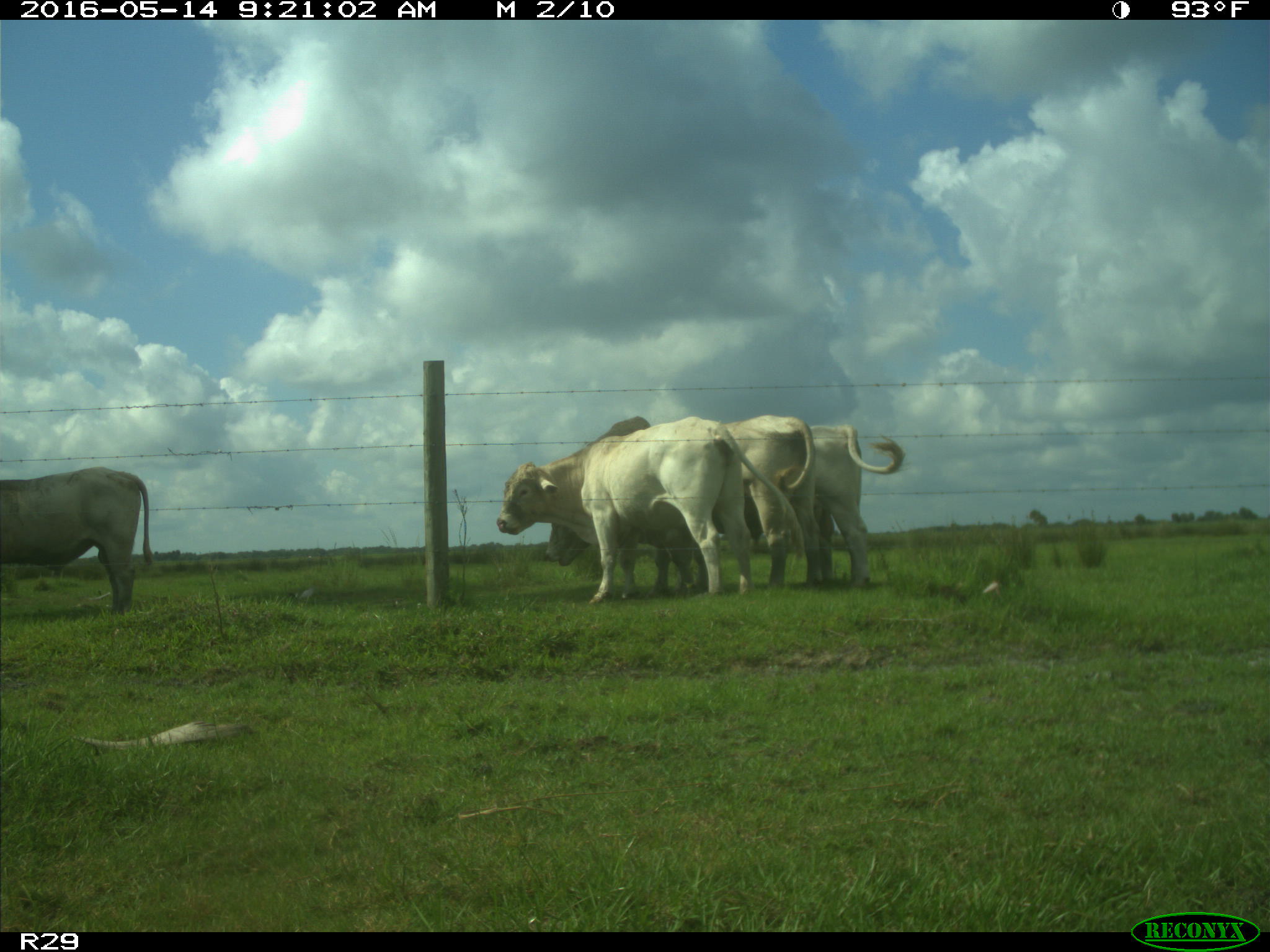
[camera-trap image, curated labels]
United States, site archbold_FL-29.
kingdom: Animalia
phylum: Chordata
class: Mammalia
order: Artiodactyla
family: Bovidae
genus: Bos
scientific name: Bos taurus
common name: domestic cow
Bos taurus (domestic cow).